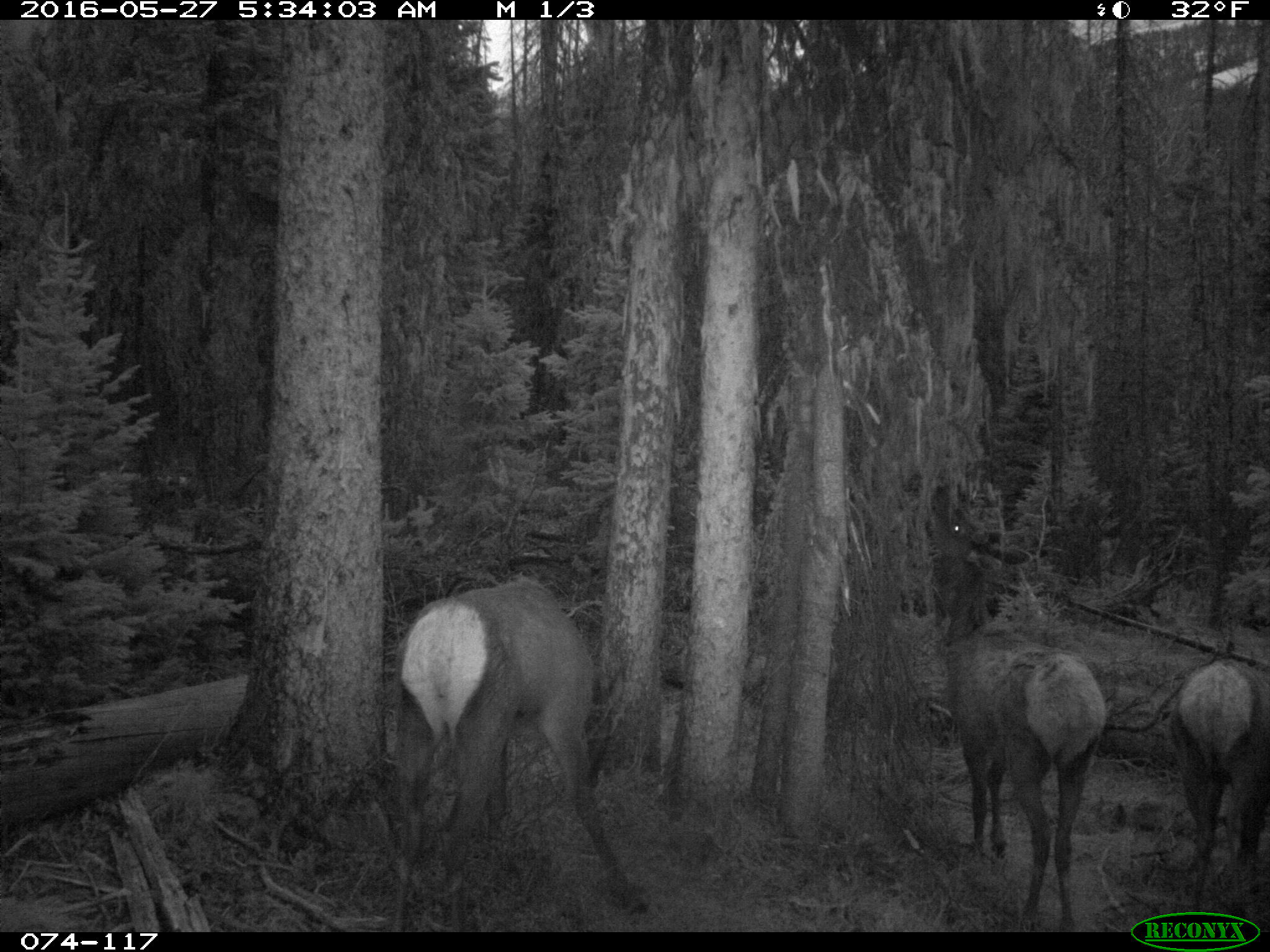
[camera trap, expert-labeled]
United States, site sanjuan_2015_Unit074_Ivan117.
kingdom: Animalia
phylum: Chordata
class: Mammalia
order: Artiodactyla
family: Cervidae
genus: Cervus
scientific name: Cervus elaphus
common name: red deer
Cervus elaphus (red deer).